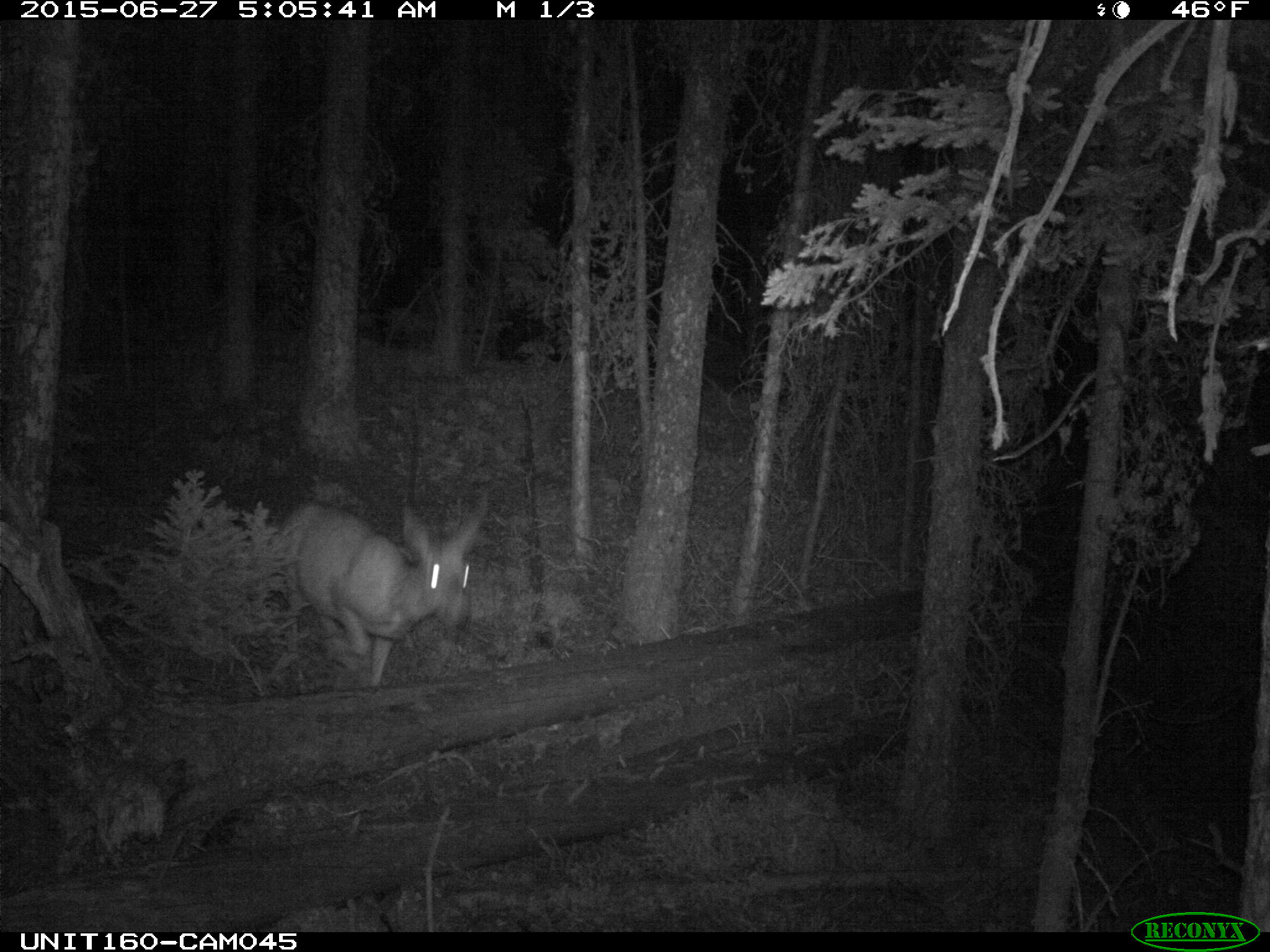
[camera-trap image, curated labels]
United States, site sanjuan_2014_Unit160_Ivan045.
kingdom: Animalia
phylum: Chordata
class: Mammalia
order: Artiodactyla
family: Cervidae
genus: Odocoileus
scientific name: Odocoileus hemionus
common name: mule deer